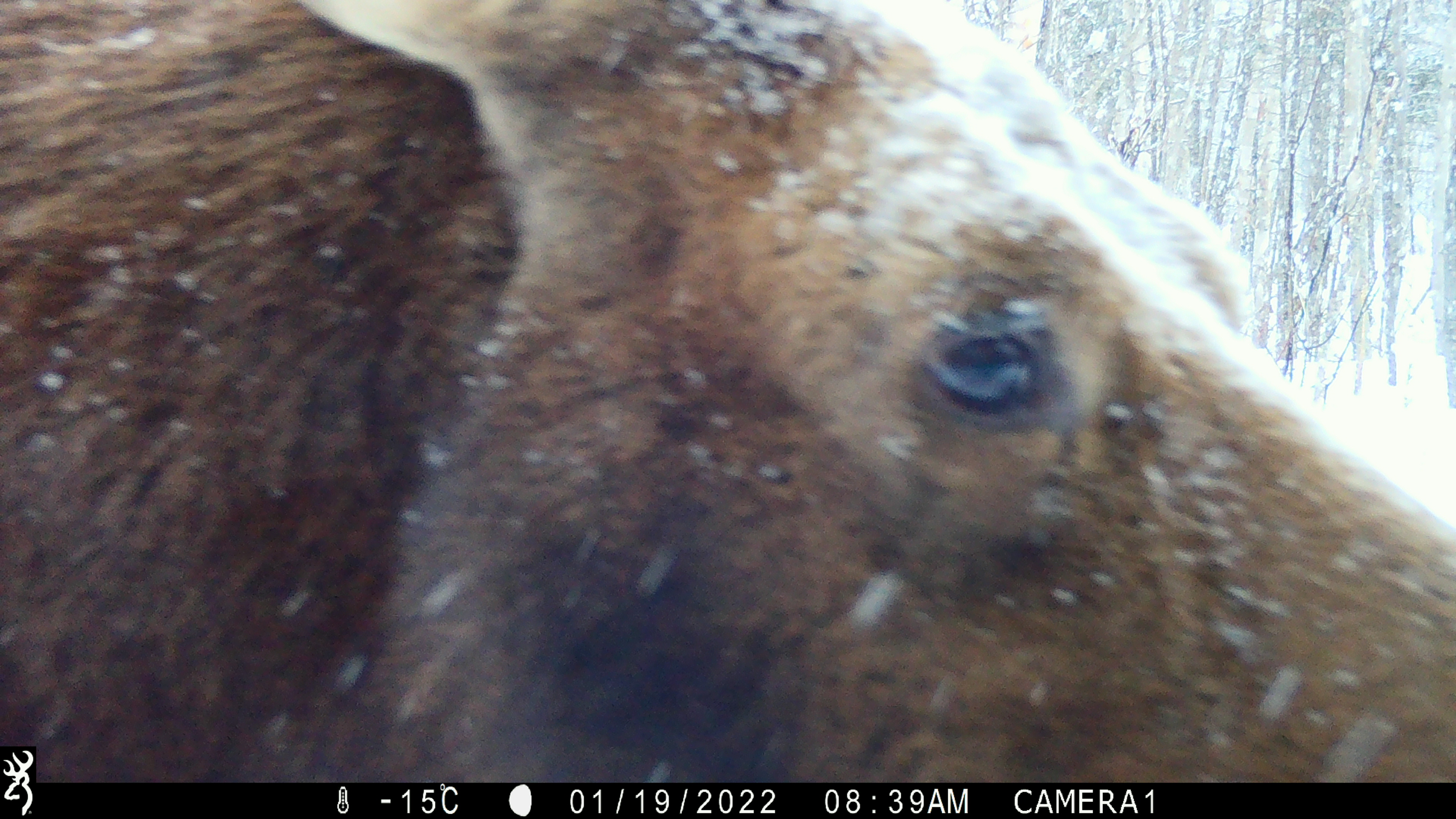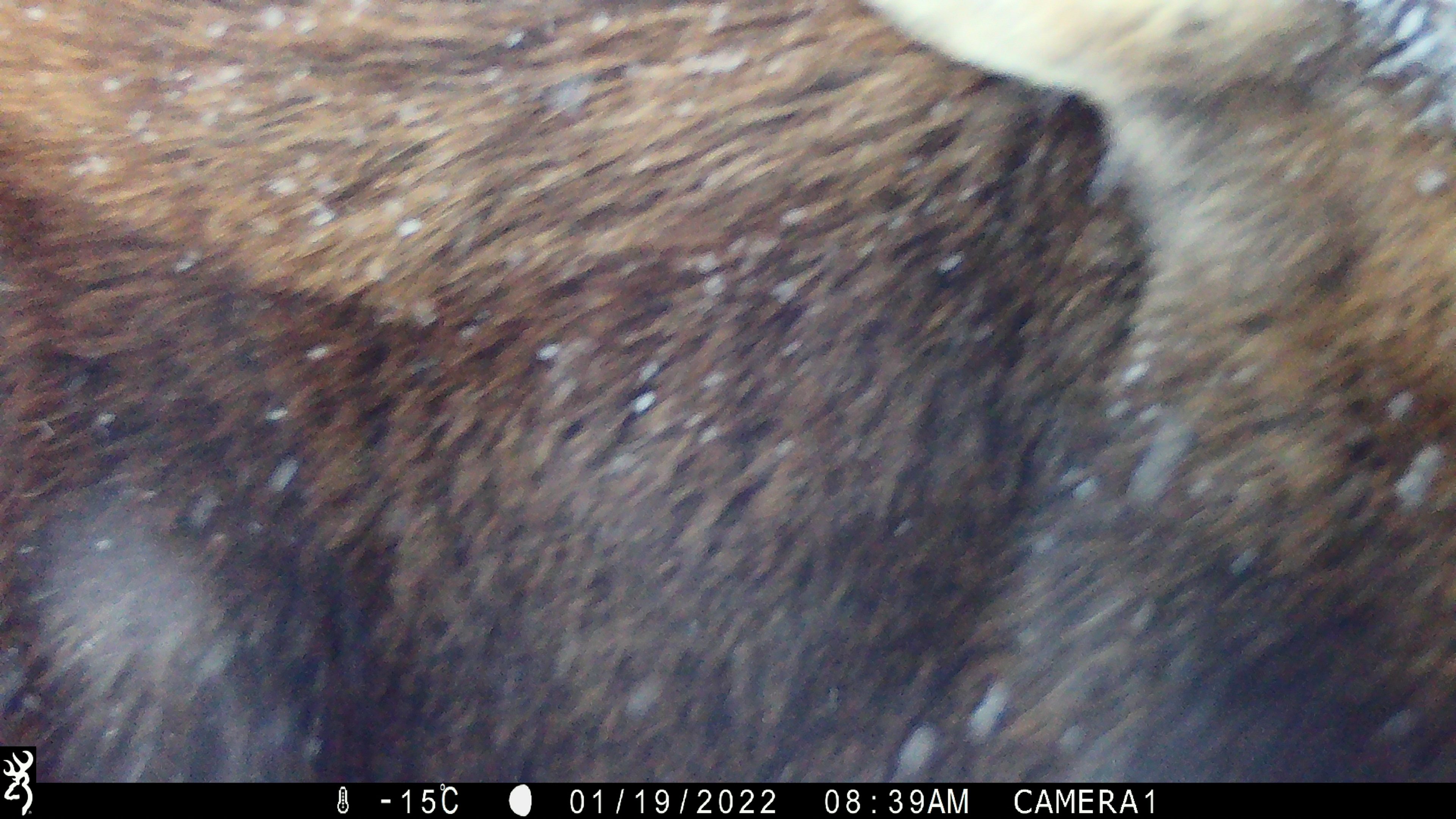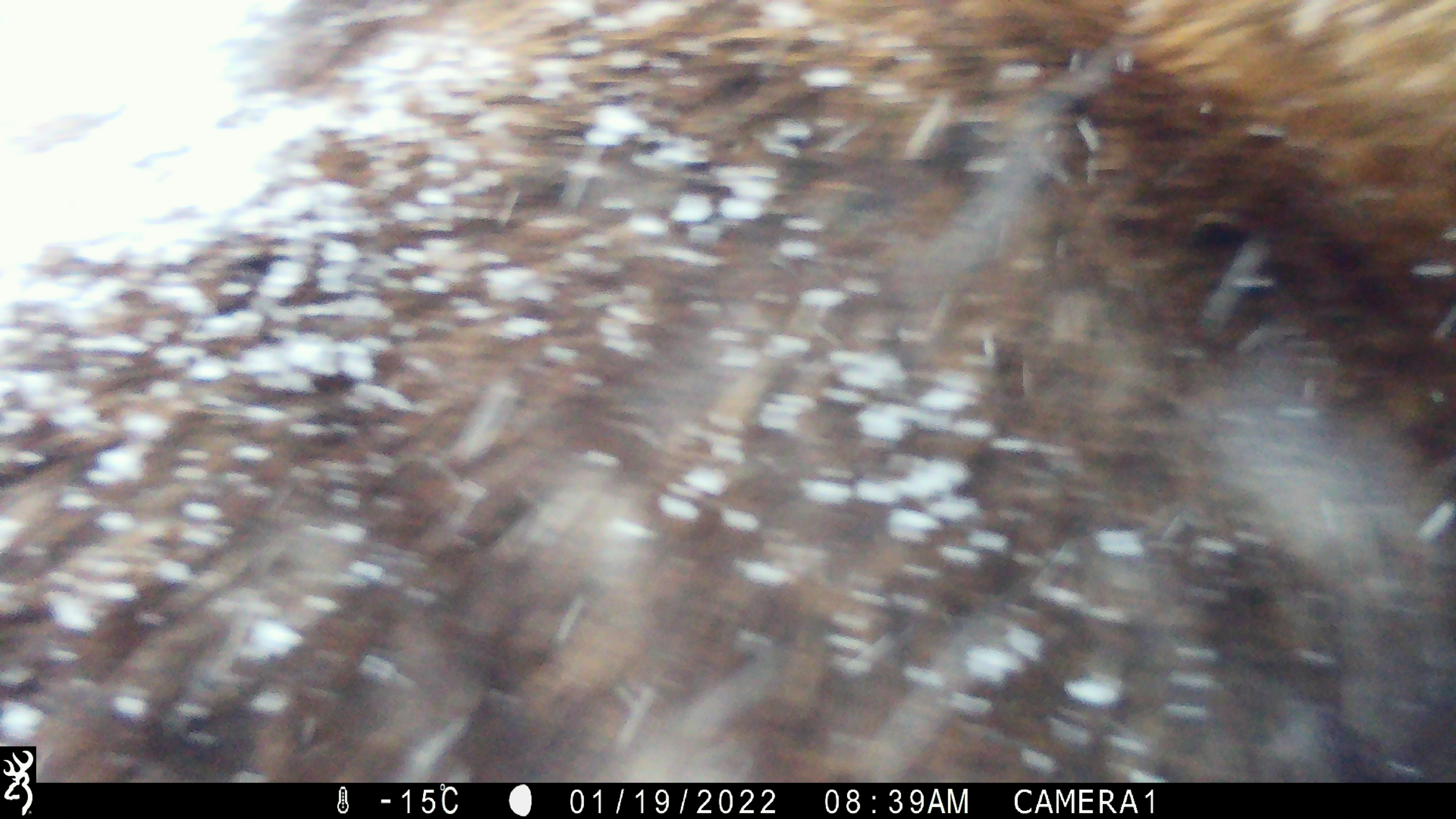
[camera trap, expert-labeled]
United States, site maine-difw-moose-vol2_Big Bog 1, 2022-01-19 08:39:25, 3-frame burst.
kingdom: Animalia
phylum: Chordata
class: Mammalia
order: Artiodactyla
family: Cervidae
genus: Alces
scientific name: Alces alces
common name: moose